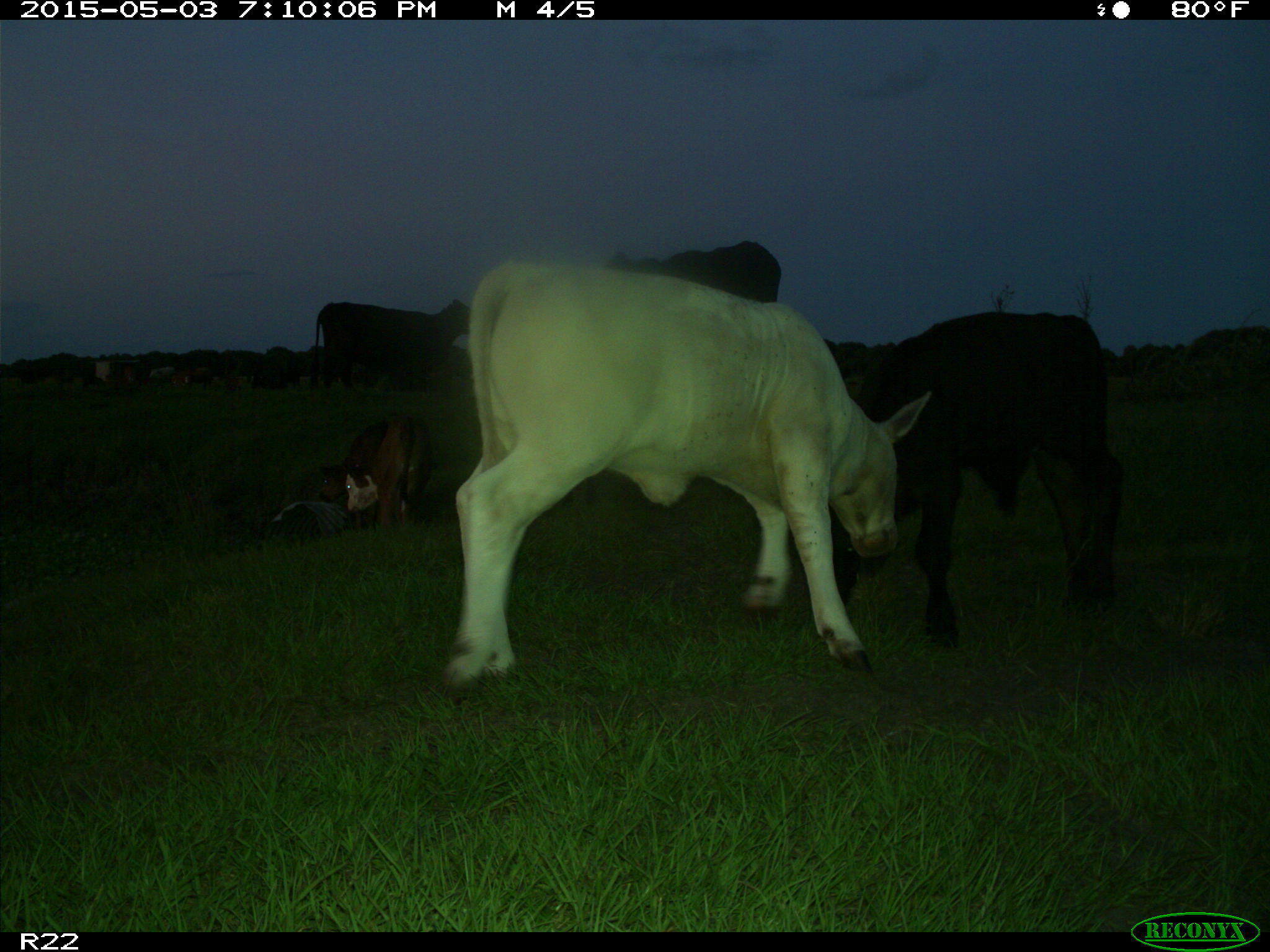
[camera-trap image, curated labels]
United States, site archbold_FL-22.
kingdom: Animalia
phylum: Chordata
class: Mammalia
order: Artiodactyla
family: Bovidae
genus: Bos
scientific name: Bos taurus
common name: domestic cow